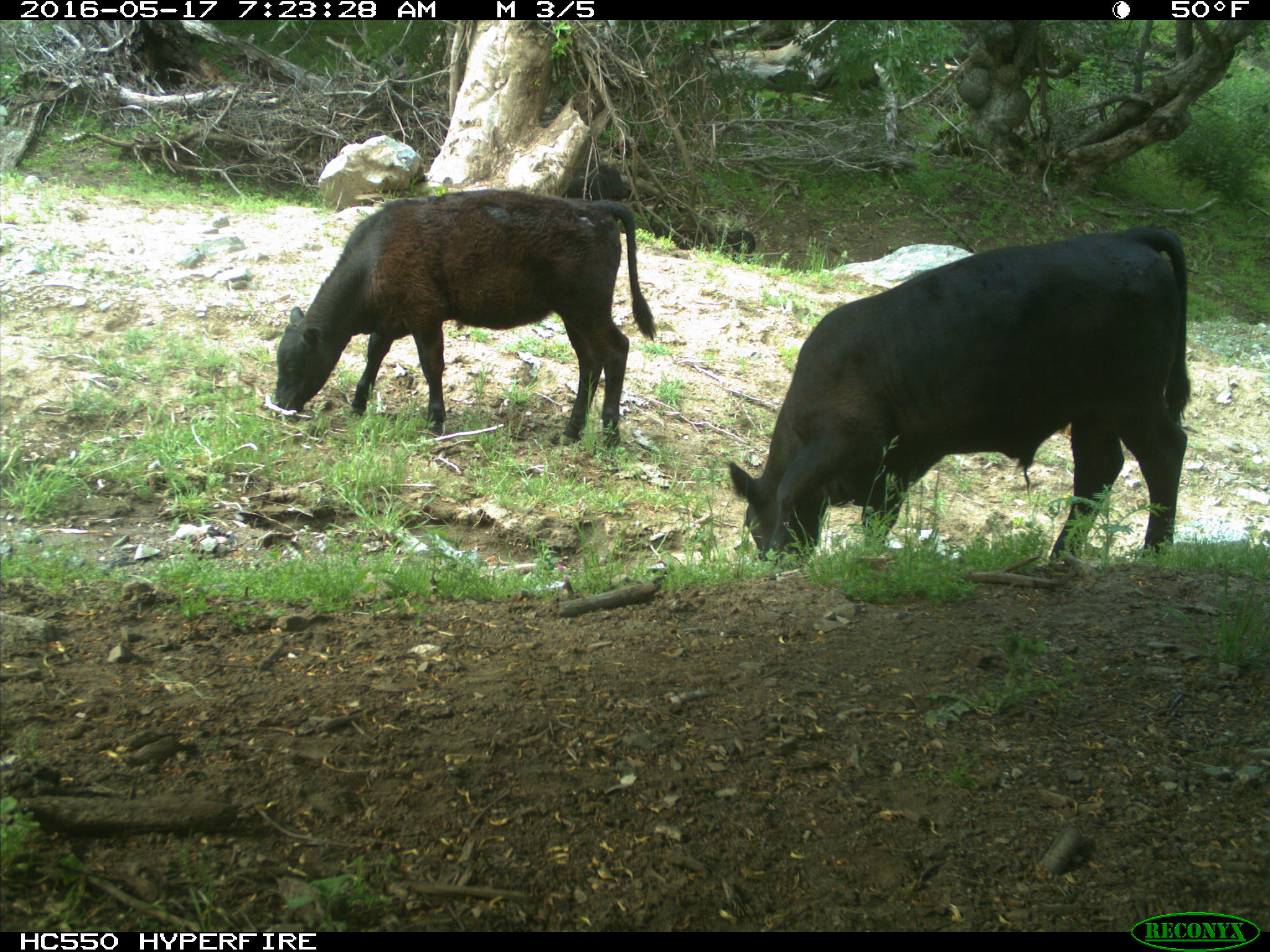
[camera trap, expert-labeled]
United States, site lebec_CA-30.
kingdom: Animalia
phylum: Chordata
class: Mammalia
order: Artiodactyla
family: Bovidae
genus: Bos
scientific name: Bos taurus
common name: domestic cow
Bos taurus (domestic cow).